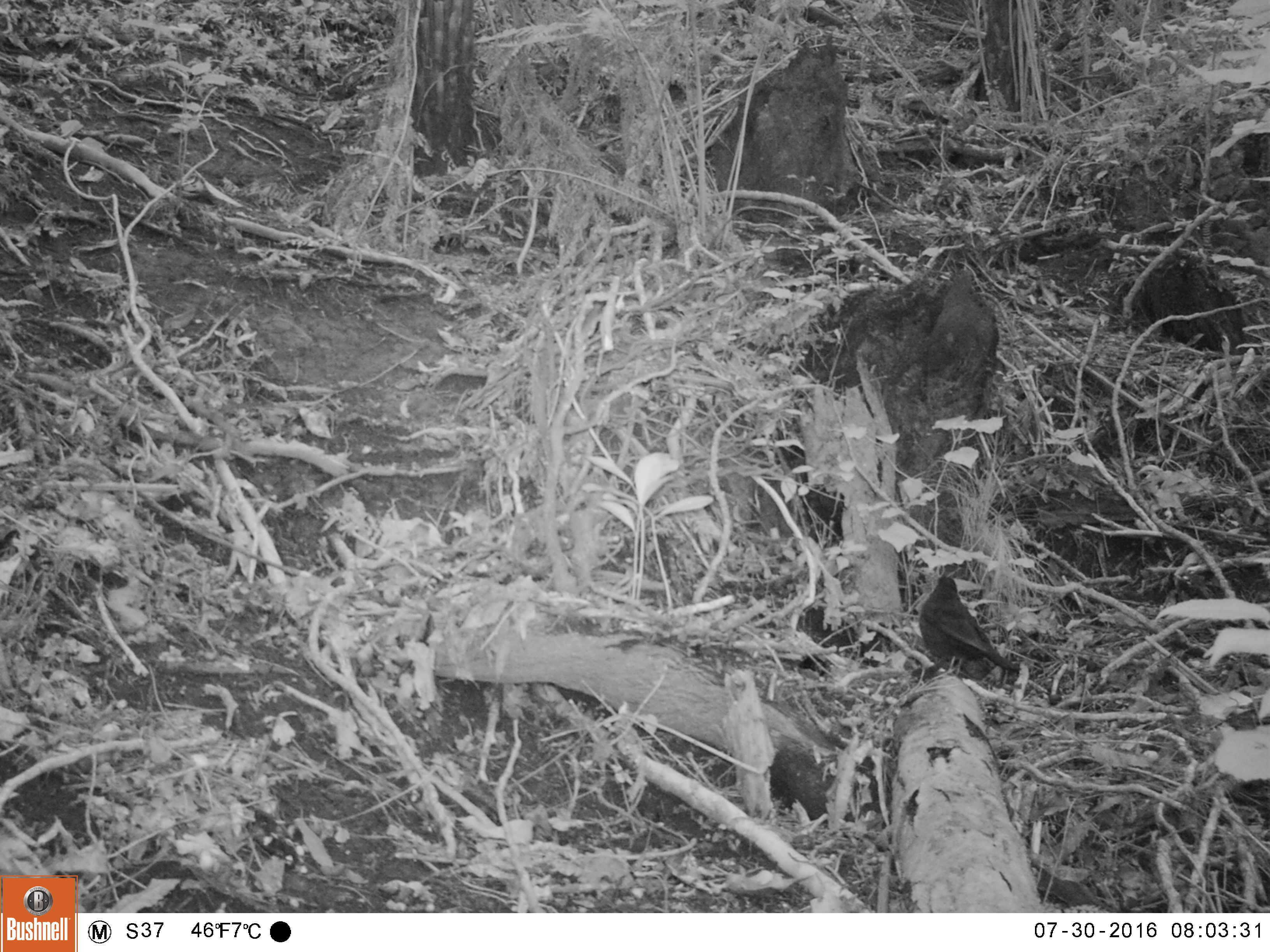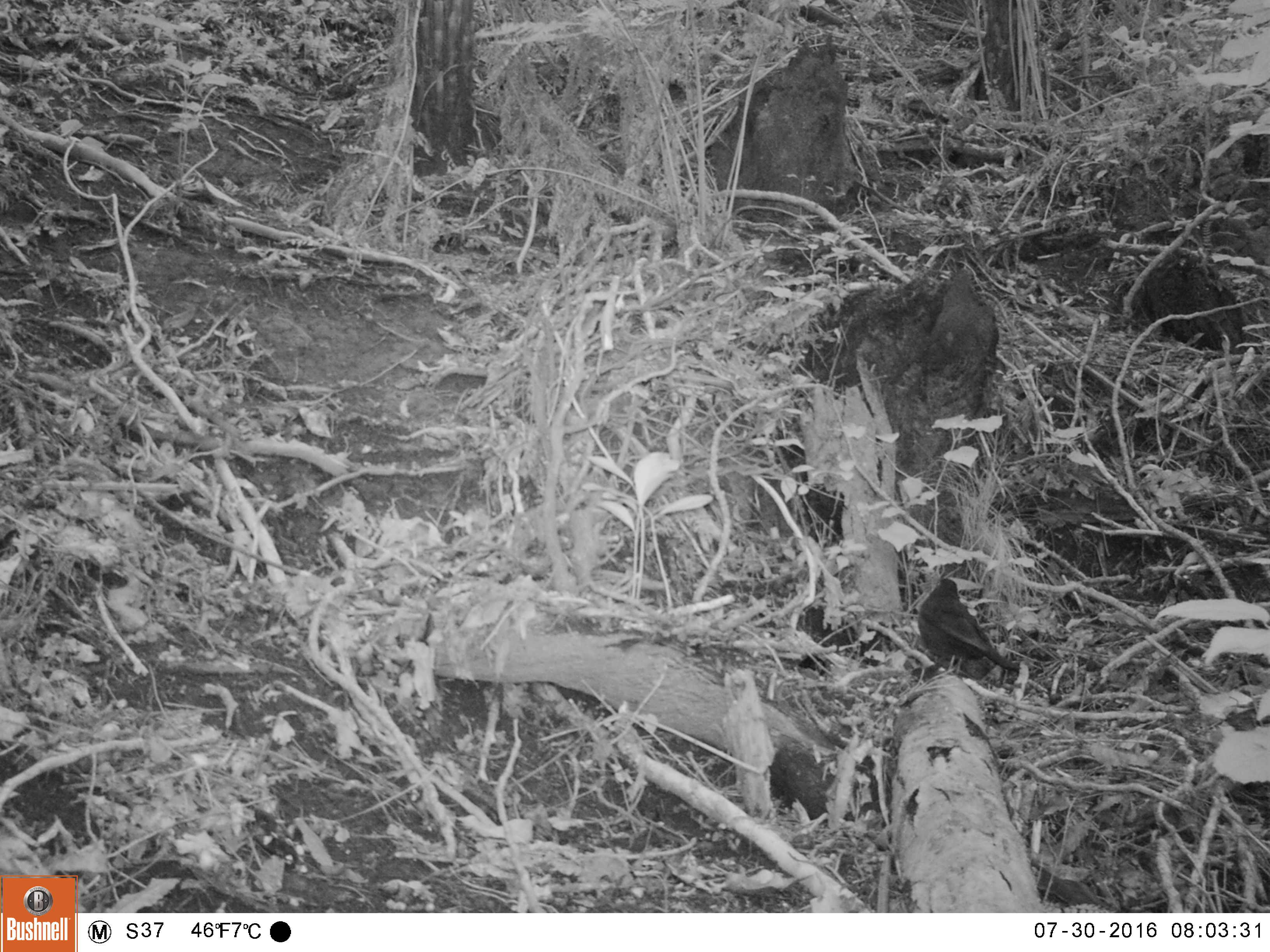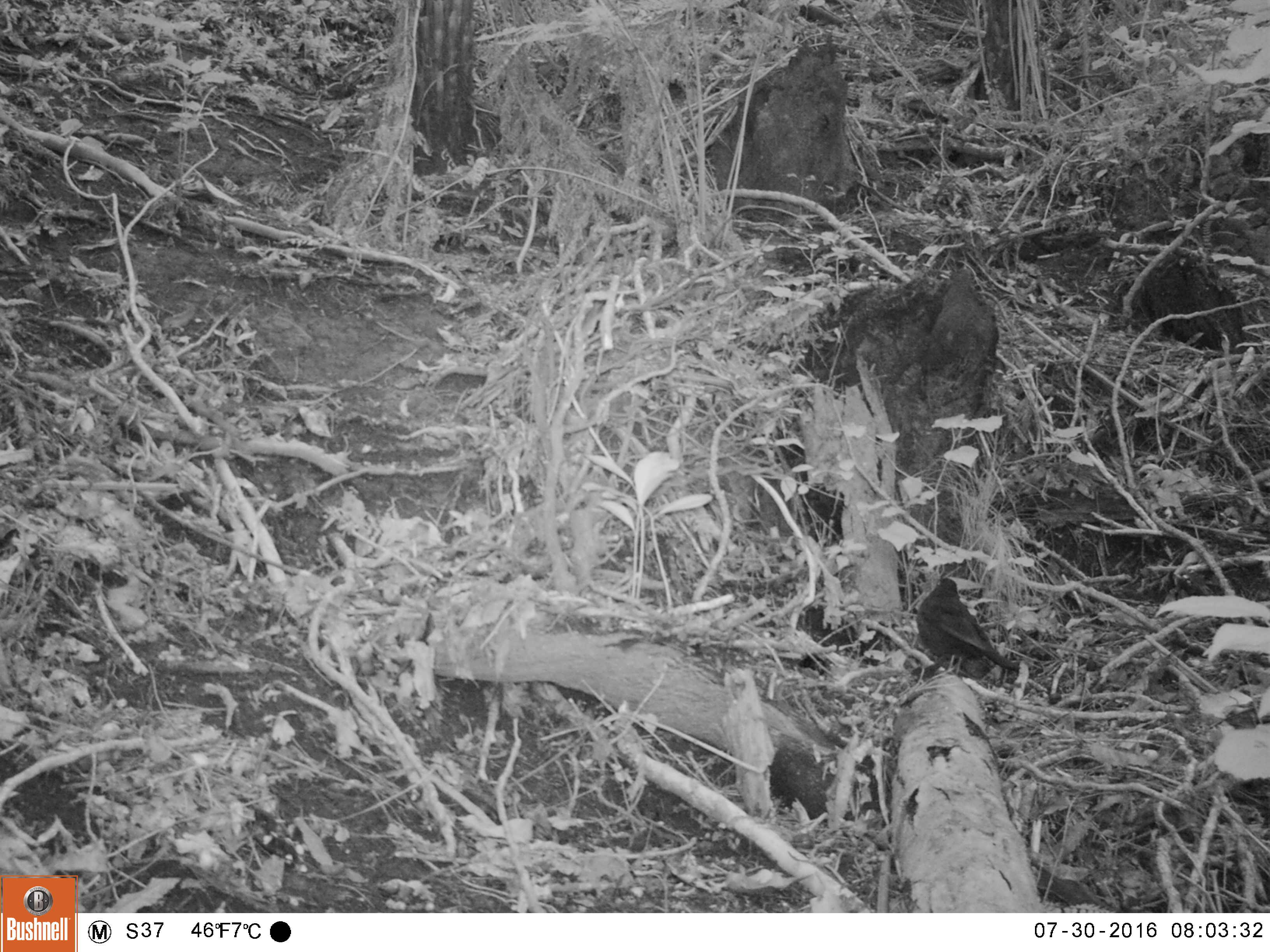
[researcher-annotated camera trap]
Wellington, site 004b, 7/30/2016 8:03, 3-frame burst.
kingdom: Animalia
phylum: Chordata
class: Aves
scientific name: Aves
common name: bird